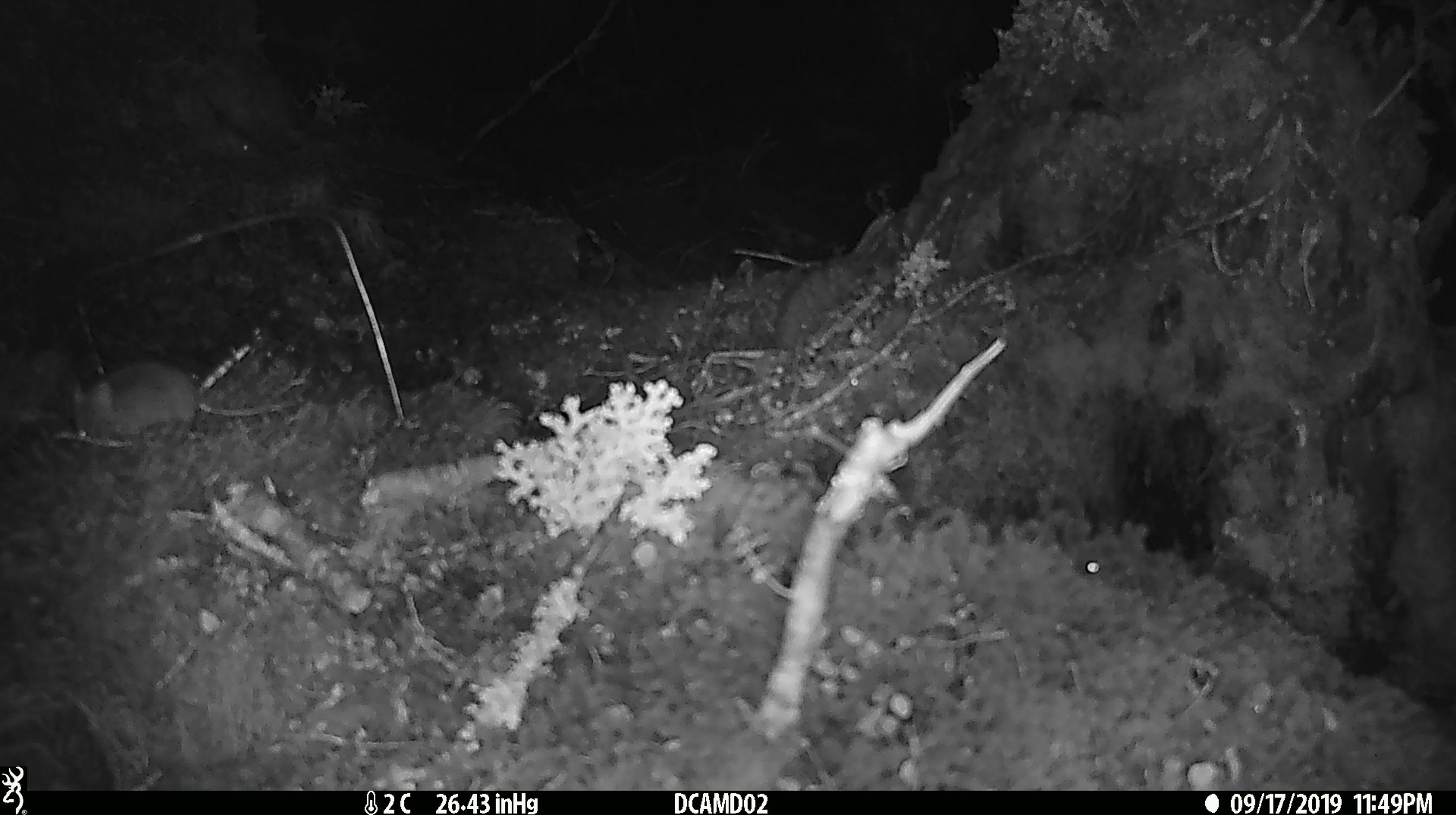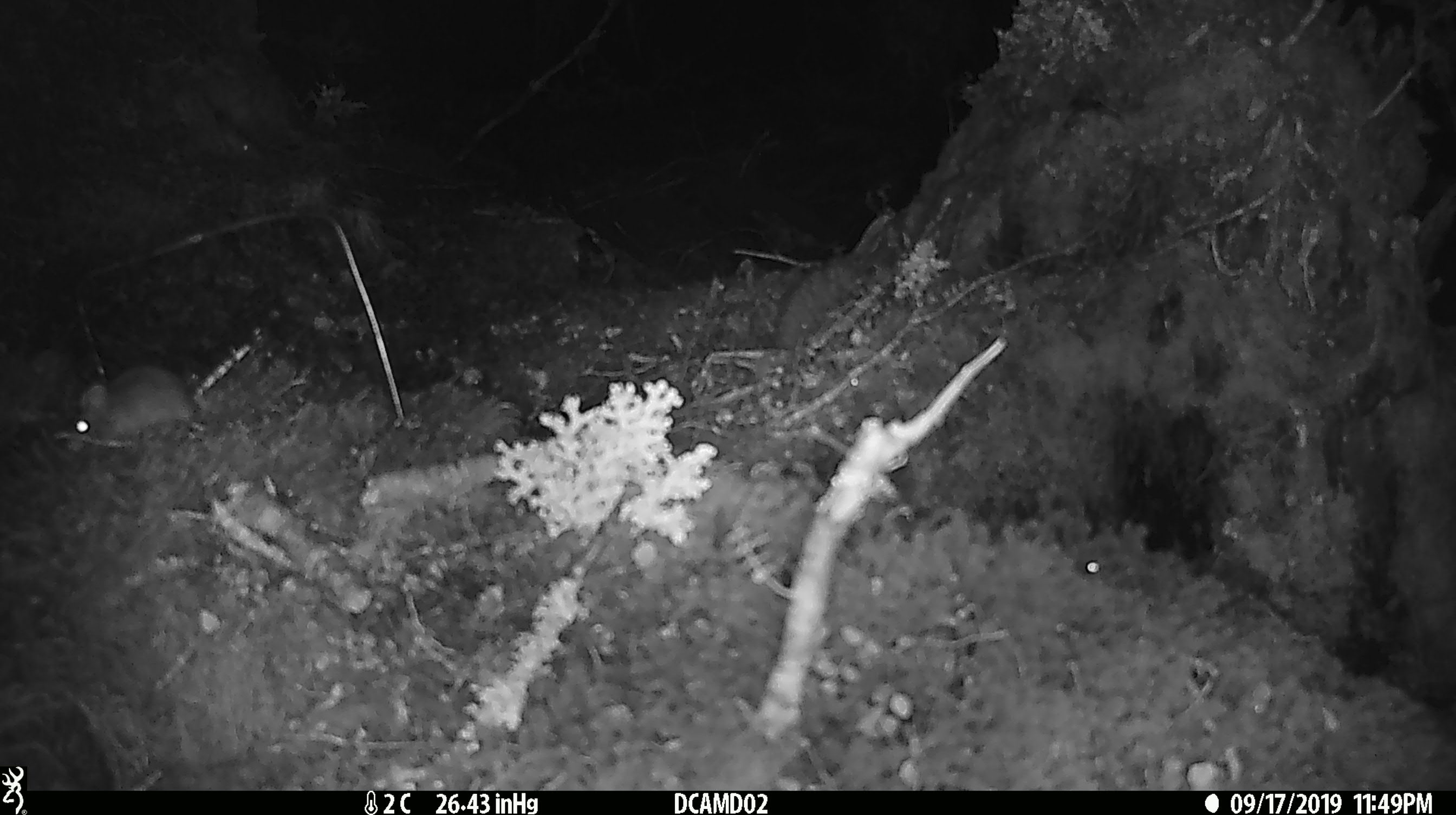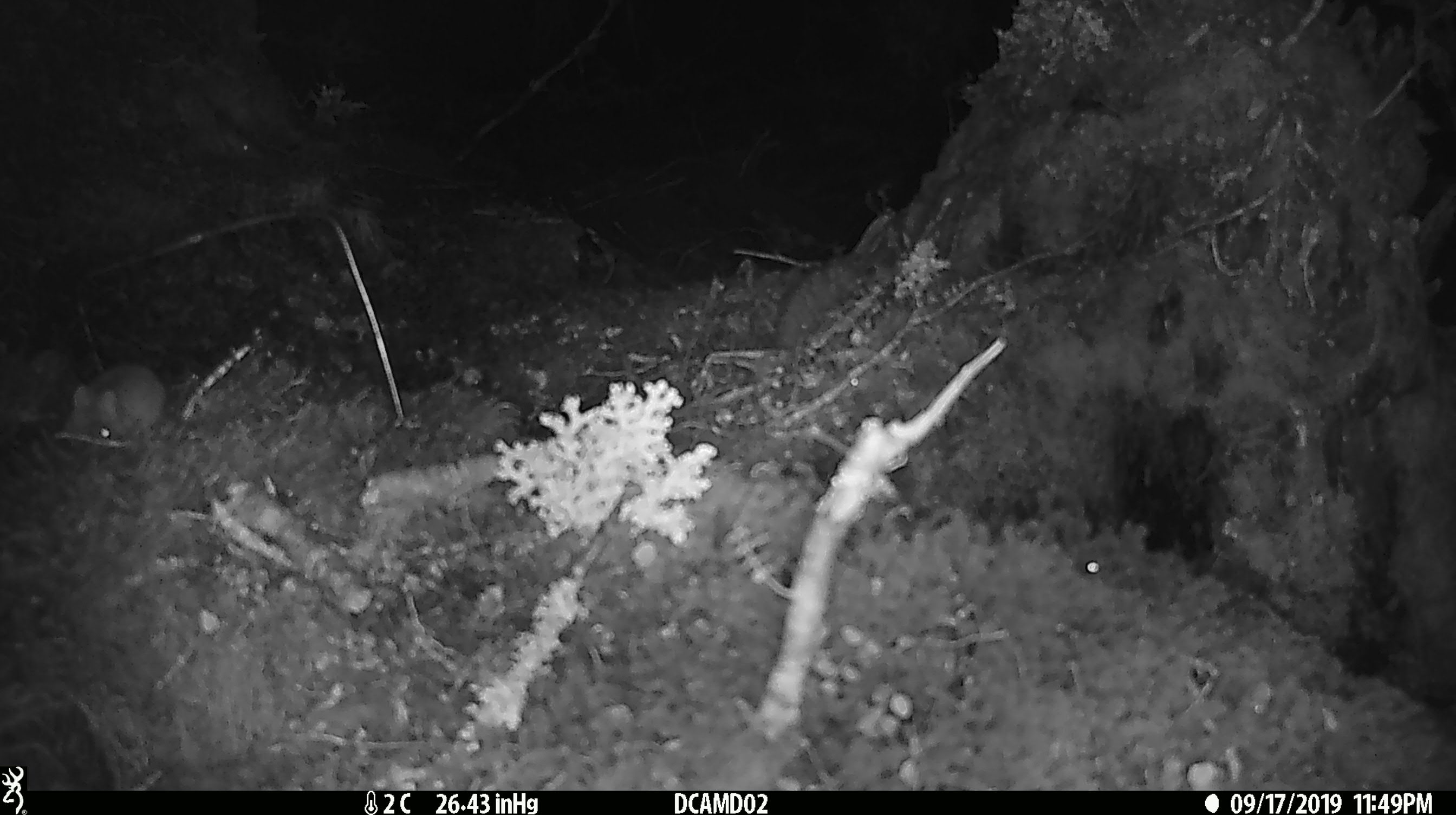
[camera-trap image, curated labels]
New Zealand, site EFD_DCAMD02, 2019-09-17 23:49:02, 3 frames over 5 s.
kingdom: Animalia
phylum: Chordata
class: Mammalia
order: Rodentia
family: Muridae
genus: Mus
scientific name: Mus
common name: mouse